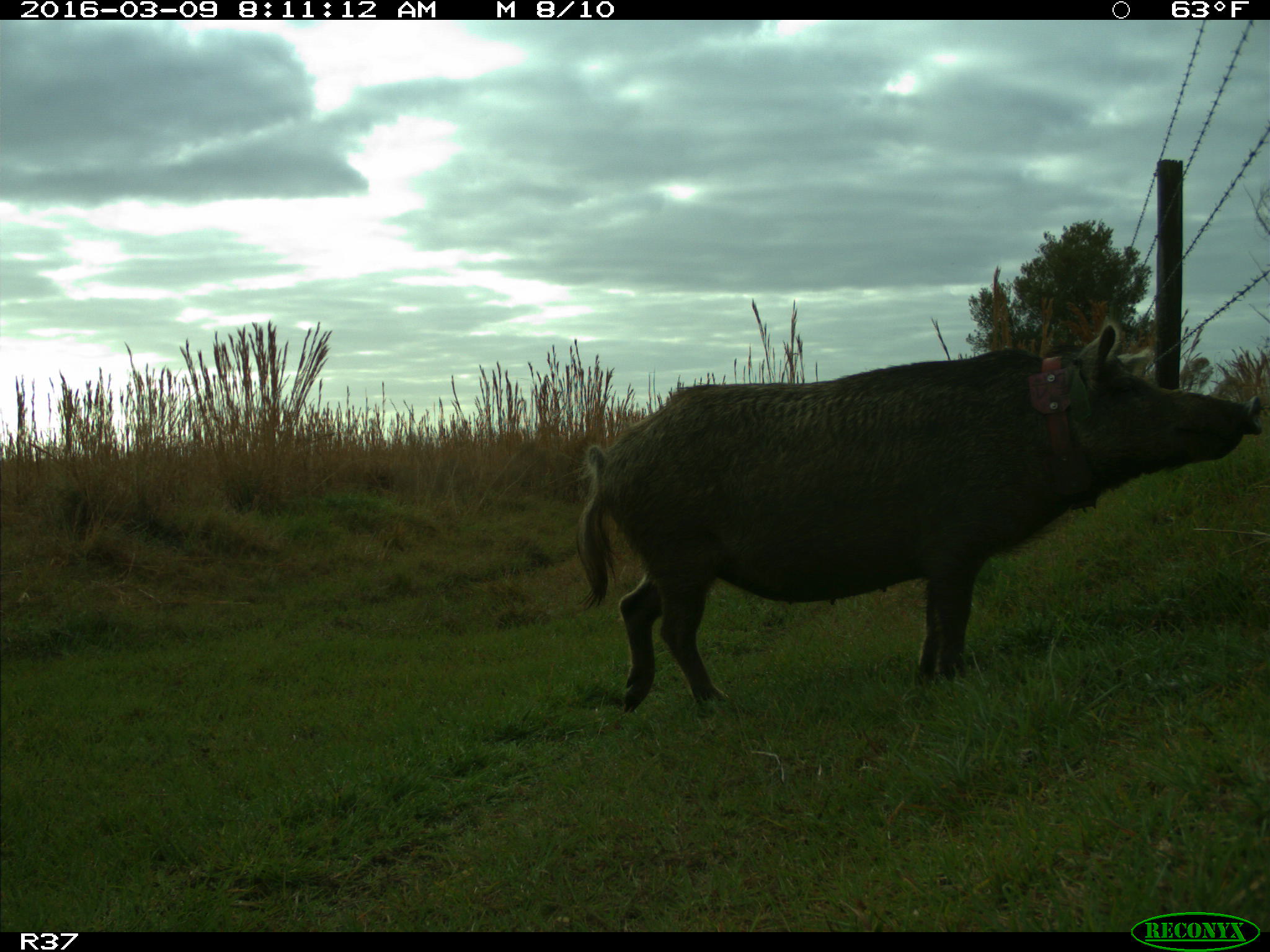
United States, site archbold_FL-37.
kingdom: Animalia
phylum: Chordata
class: Mammalia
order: Artiodactyla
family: Suidae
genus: Sus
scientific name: Sus scrofa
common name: wild boar